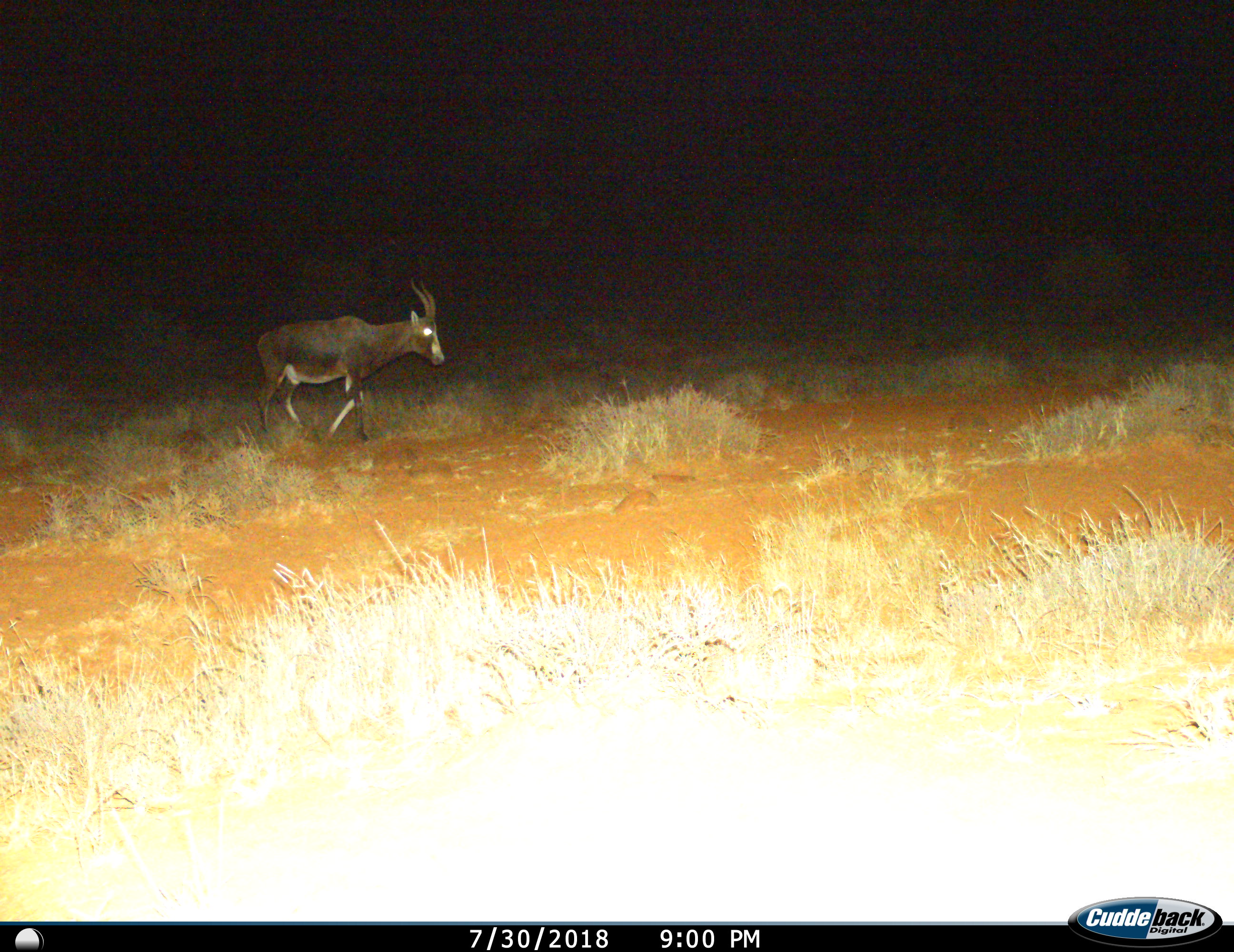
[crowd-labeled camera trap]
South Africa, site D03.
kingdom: Animalia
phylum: Chordata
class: Mammalia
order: Artiodactyla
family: Bovidae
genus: Damaliscus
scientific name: Damaliscus pygargus phillipsi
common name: blesbok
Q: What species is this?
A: Blesbok (Damaliscus pygargus phillipsi).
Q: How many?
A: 1.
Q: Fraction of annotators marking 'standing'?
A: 0%.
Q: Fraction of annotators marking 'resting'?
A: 0%.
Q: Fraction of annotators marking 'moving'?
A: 100%.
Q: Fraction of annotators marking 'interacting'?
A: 0%.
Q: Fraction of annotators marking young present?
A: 0%.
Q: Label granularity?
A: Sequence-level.